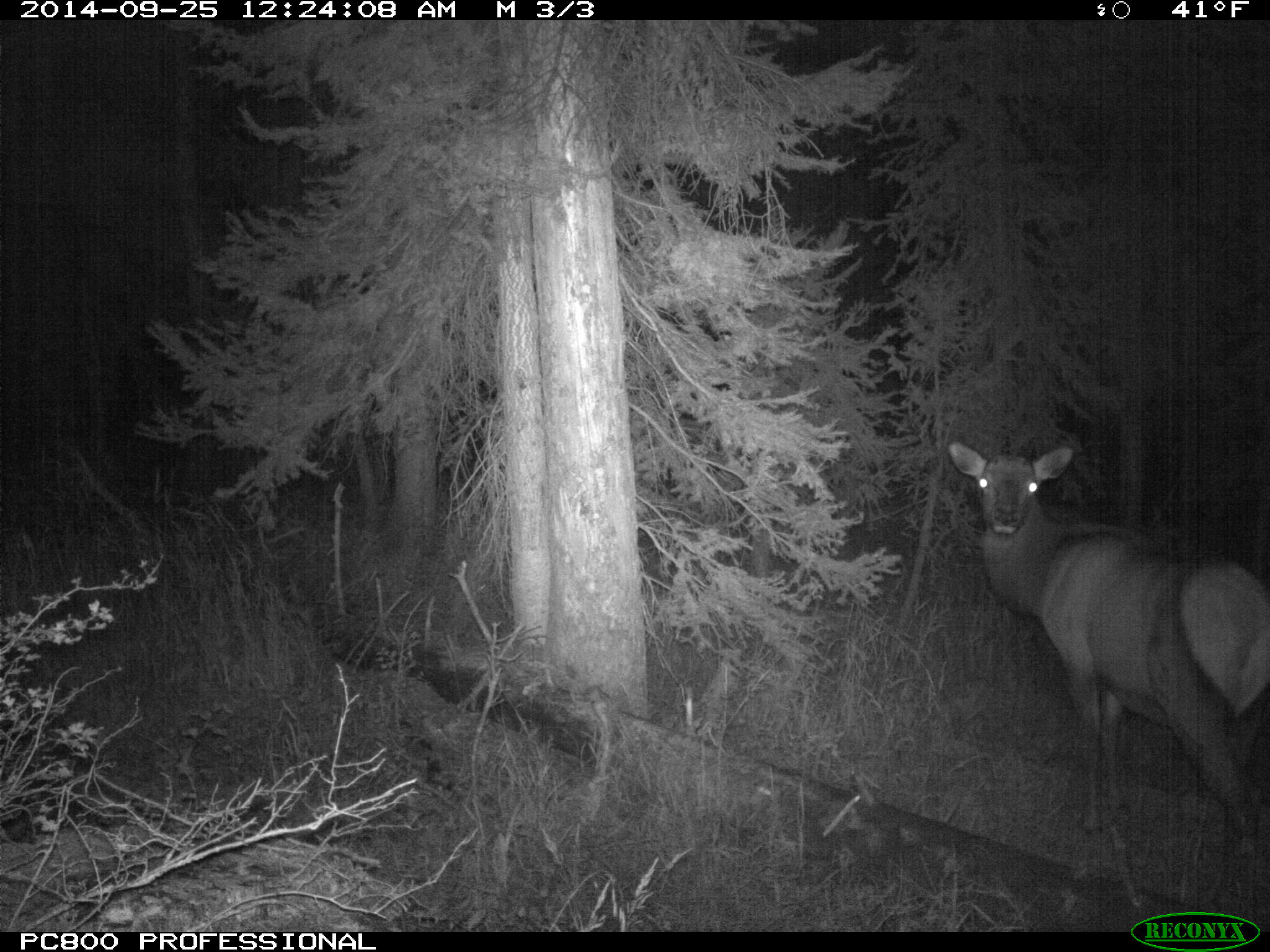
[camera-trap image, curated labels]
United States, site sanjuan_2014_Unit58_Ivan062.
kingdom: Animalia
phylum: Chordata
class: Mammalia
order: Artiodactyla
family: Cervidae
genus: Cervus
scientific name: Cervus elaphus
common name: red deer